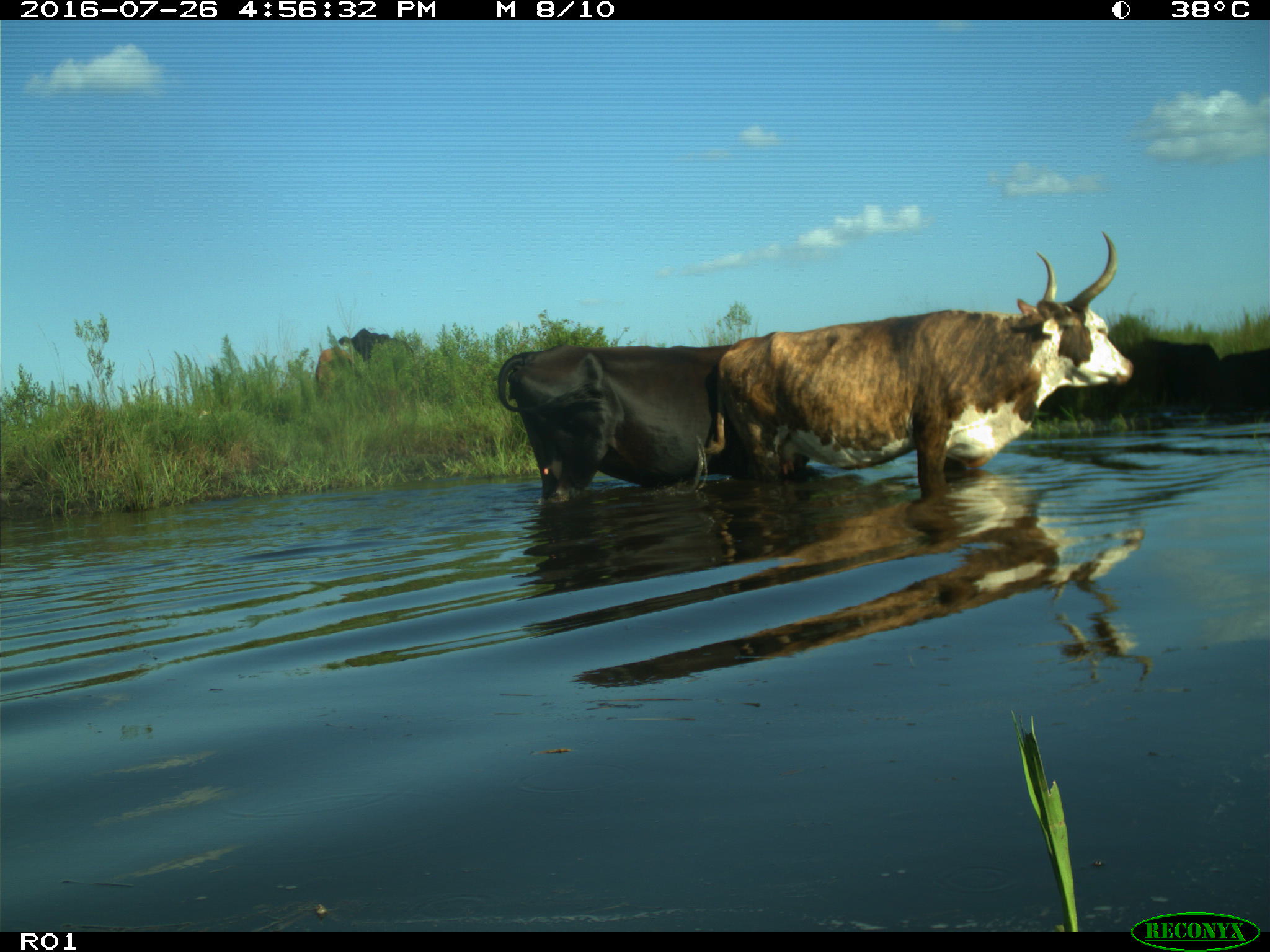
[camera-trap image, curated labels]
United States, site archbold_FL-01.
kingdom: Animalia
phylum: Chordata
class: Mammalia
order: Artiodactyla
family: Bovidae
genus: Bos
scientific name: Bos taurus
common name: domestic cow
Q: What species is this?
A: Bos taurus (domestic cow).